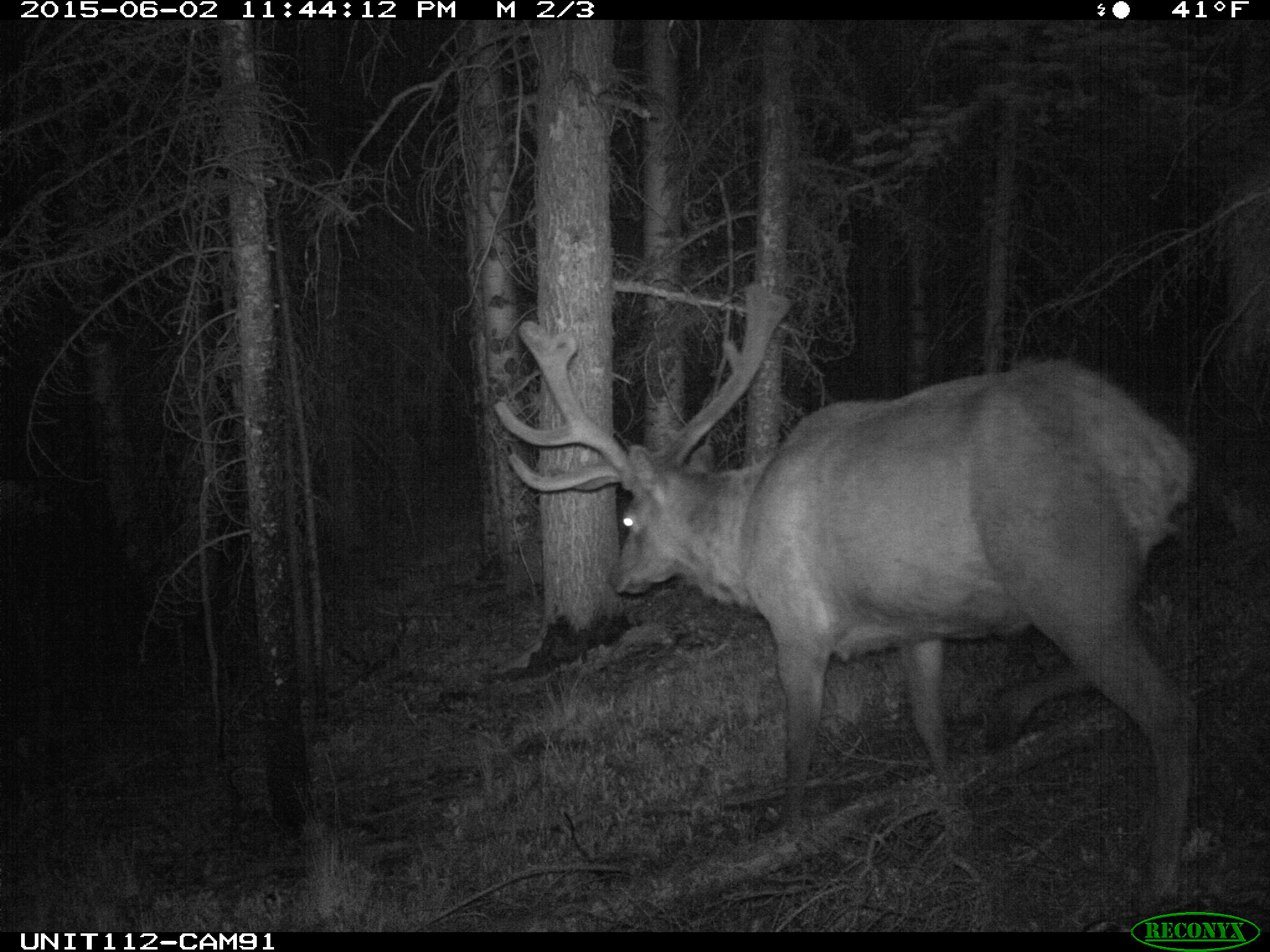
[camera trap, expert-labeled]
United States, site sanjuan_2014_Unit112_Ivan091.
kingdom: Animalia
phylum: Chordata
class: Mammalia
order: Artiodactyla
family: Cervidae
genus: Cervus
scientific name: Cervus elaphus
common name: red deer